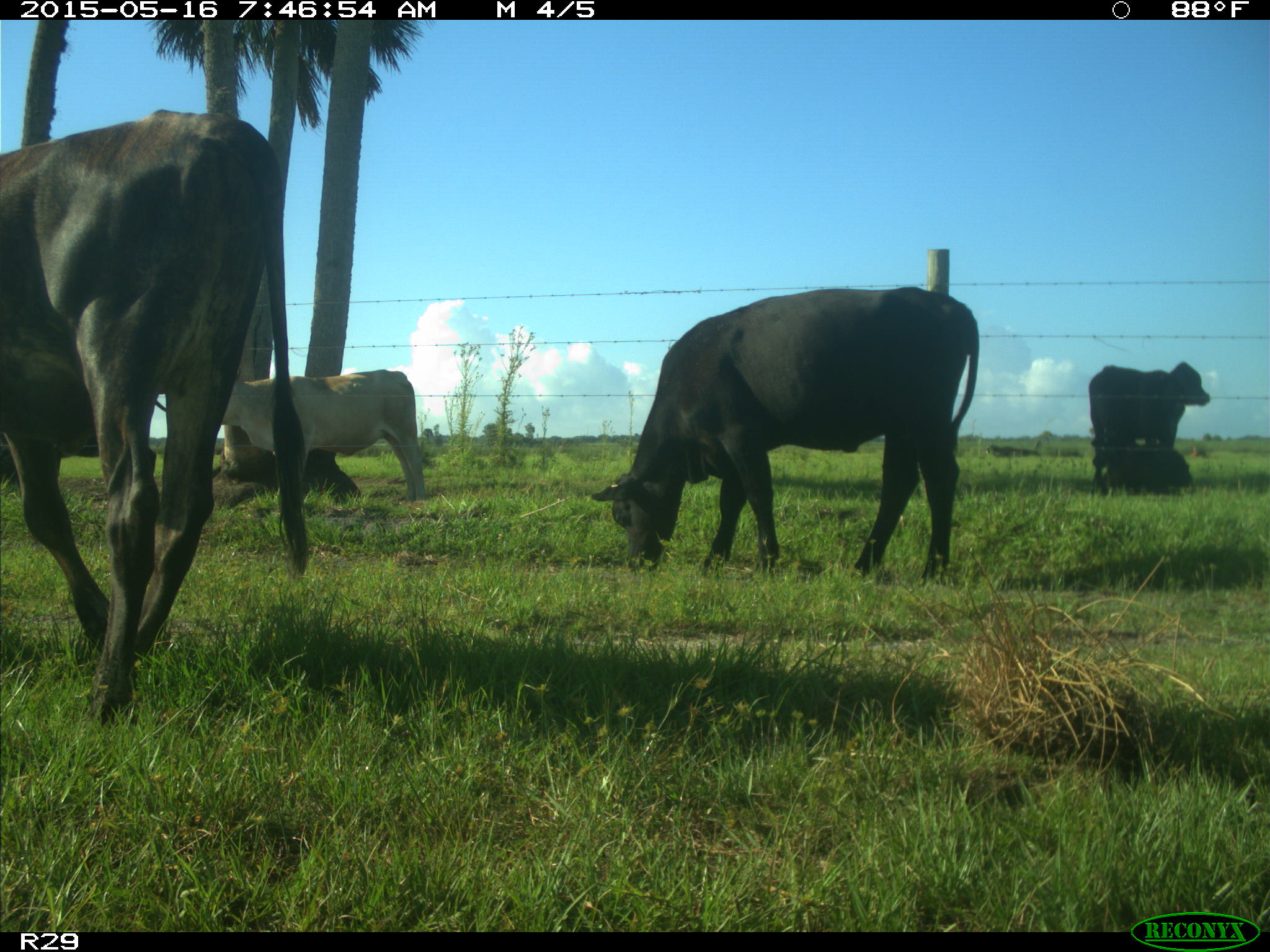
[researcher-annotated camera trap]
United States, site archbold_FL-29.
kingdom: Animalia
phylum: Chordata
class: Mammalia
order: Artiodactyla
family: Bovidae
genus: Bos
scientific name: Bos taurus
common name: domestic cow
Bos taurus (domestic cow).